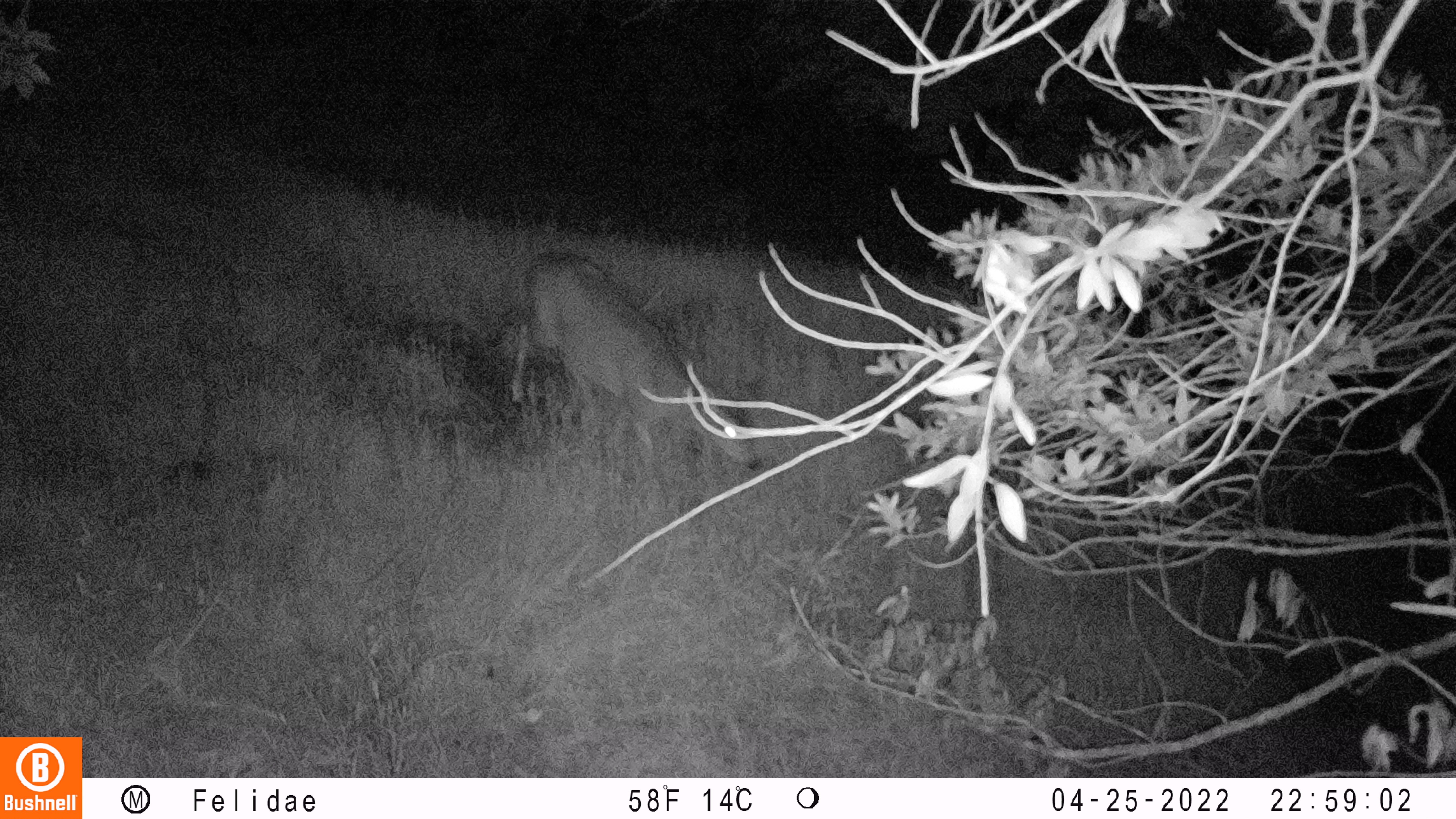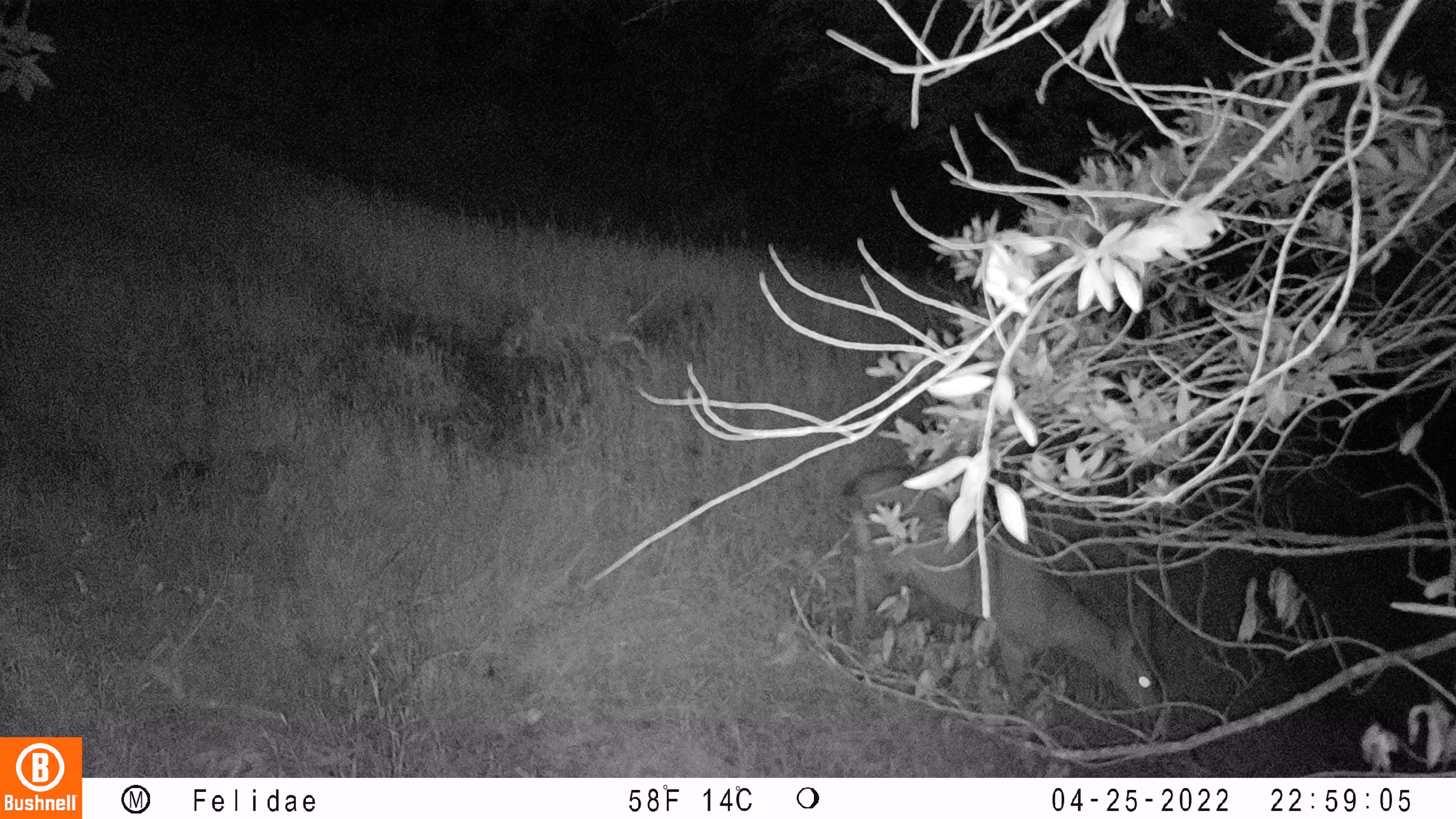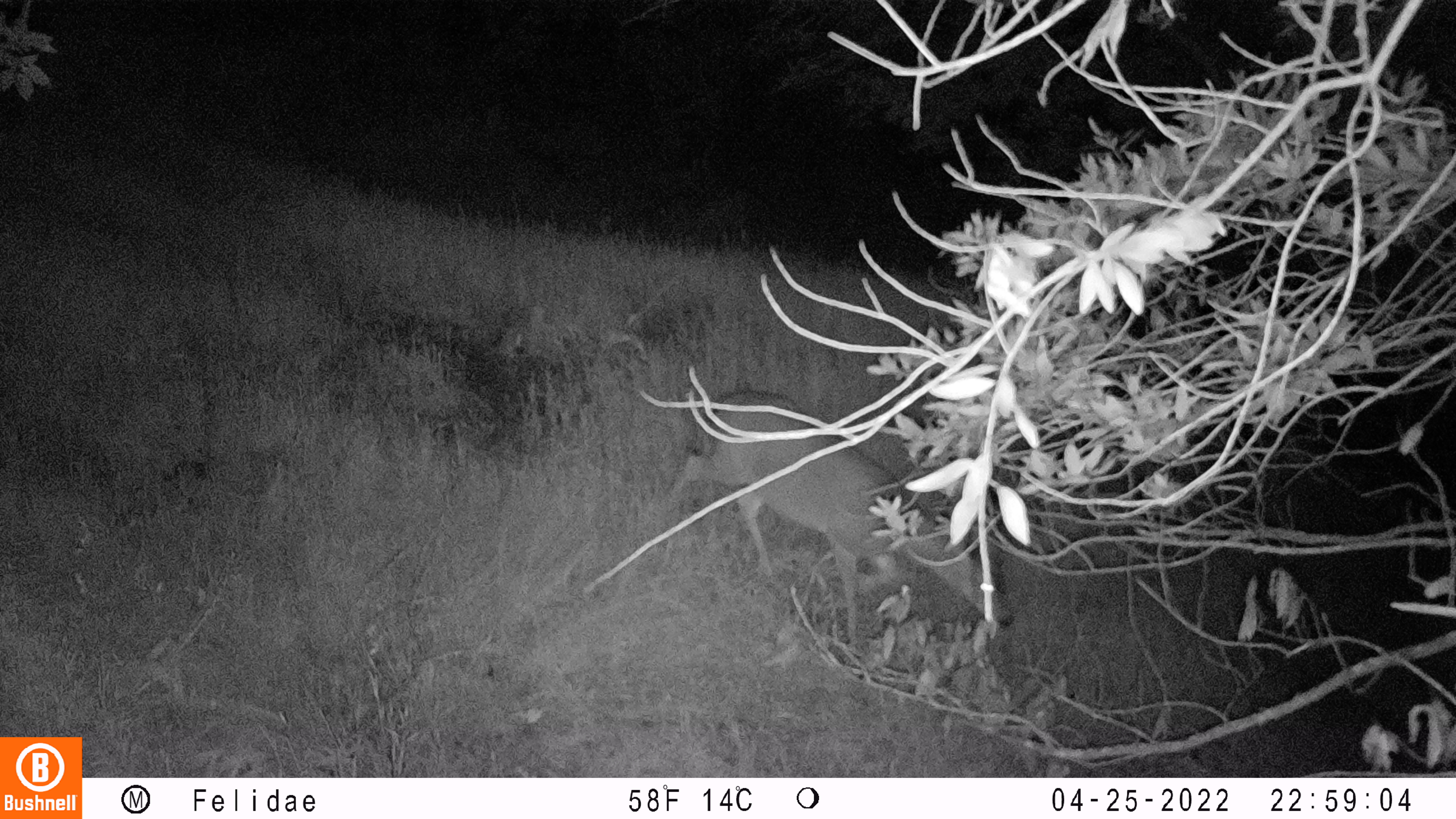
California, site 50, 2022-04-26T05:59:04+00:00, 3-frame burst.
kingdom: Animalia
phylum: Chordata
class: Mammalia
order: Artiodactyla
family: Cervidae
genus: Odocoileus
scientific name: Odocoileus hemionus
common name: mule deer